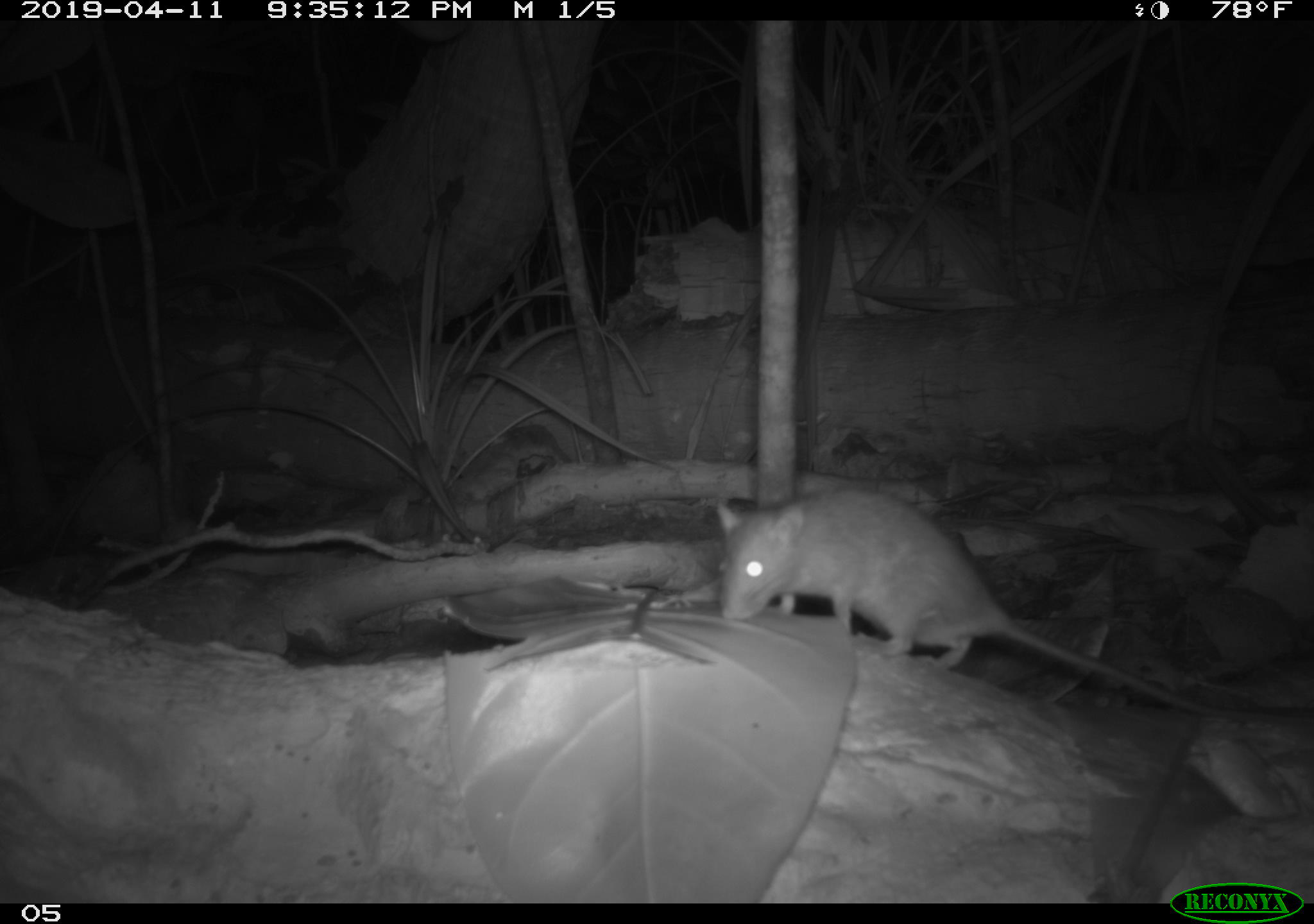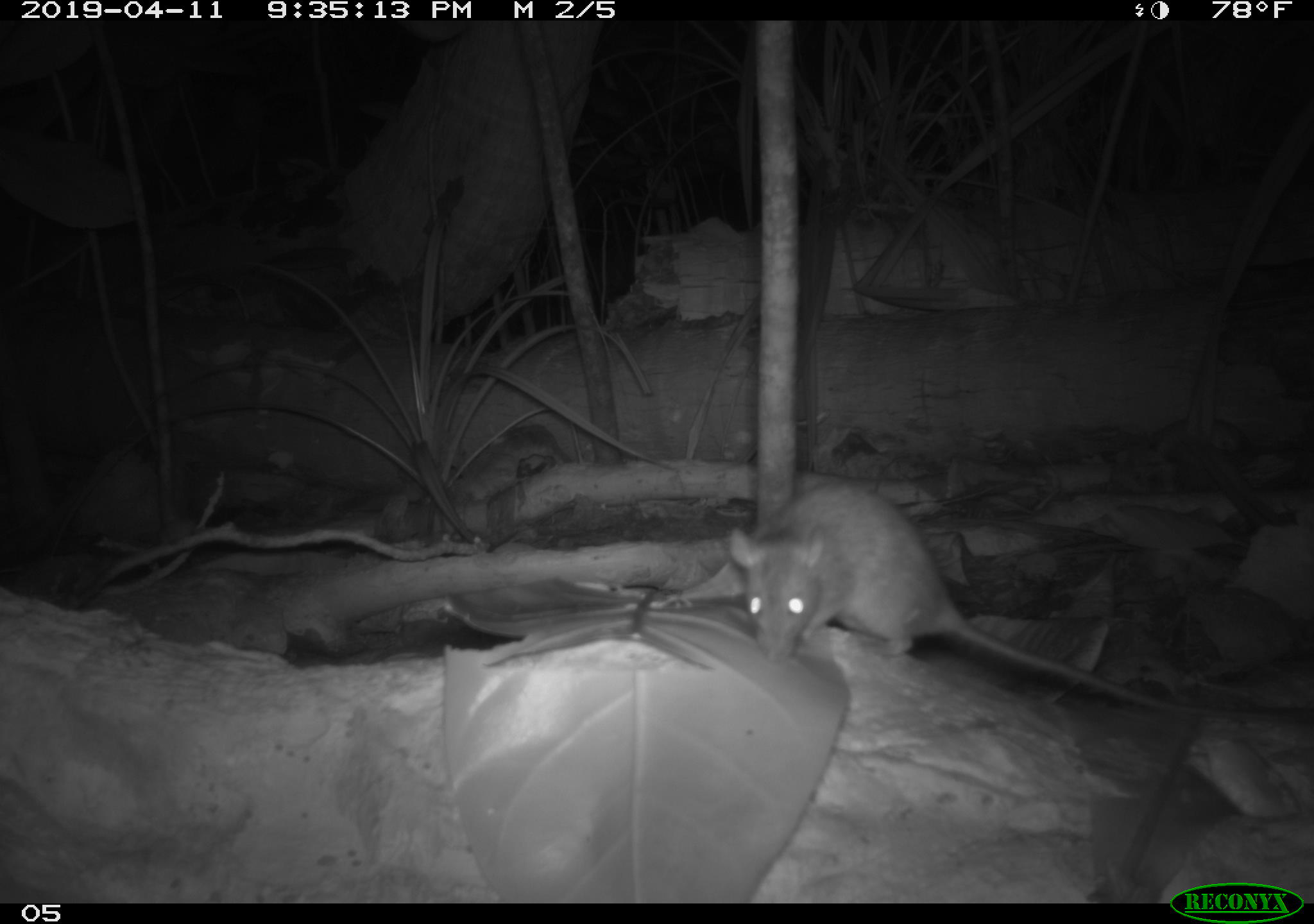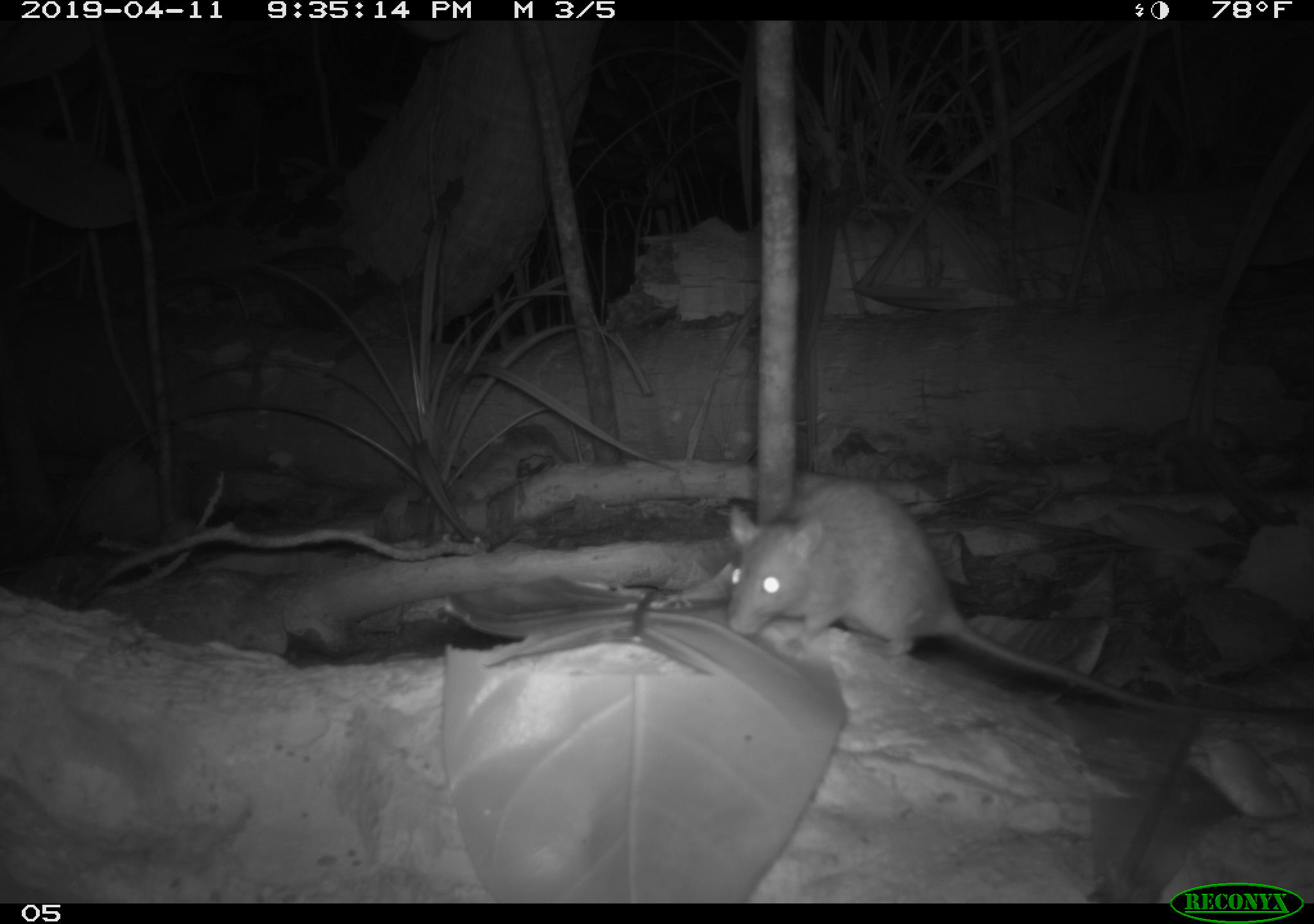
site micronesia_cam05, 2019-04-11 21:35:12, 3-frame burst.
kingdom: Animalia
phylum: Chordata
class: Mammalia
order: Rodentia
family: Muridae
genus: Rattus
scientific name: Rattus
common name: rat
Rat (Rattus).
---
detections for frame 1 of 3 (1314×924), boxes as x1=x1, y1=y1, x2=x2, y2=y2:
rat: x1=708, y1=485, x2=1180, y2=710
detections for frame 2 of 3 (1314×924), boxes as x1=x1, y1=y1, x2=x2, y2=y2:
rat: x1=724, y1=475, x2=1218, y2=713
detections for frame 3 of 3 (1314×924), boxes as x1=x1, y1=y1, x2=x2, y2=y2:
rat: x1=719, y1=471, x2=1243, y2=714